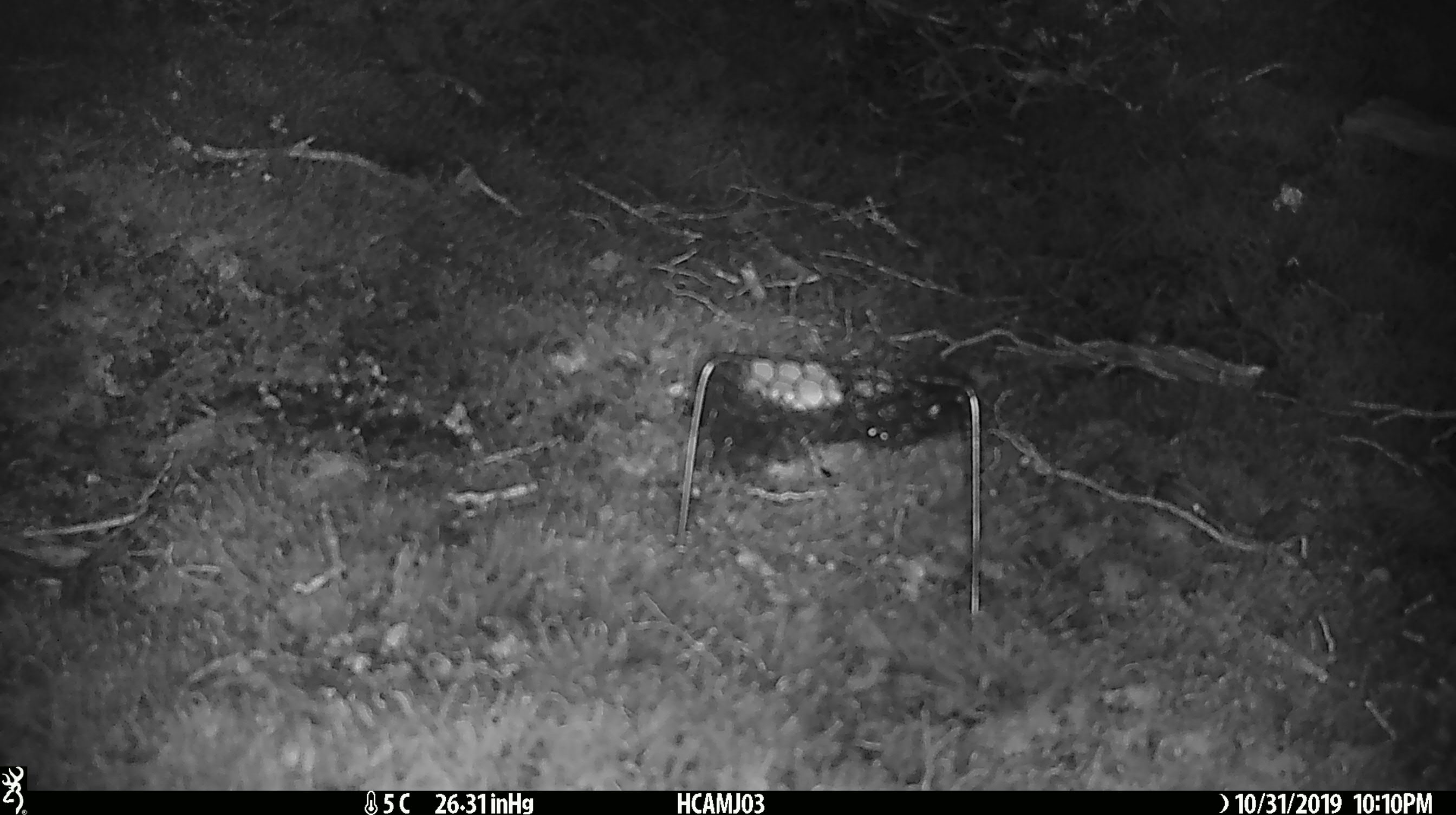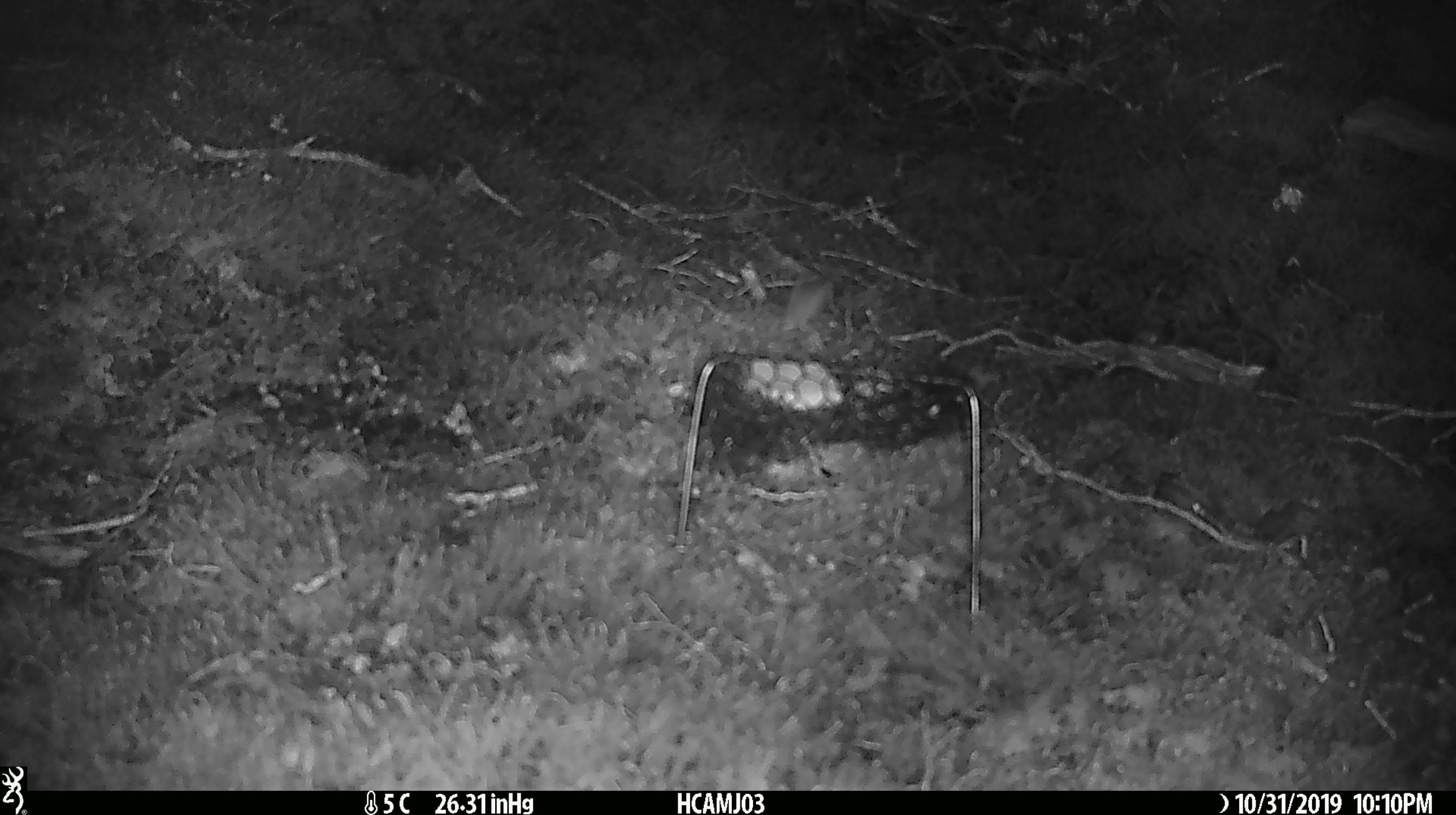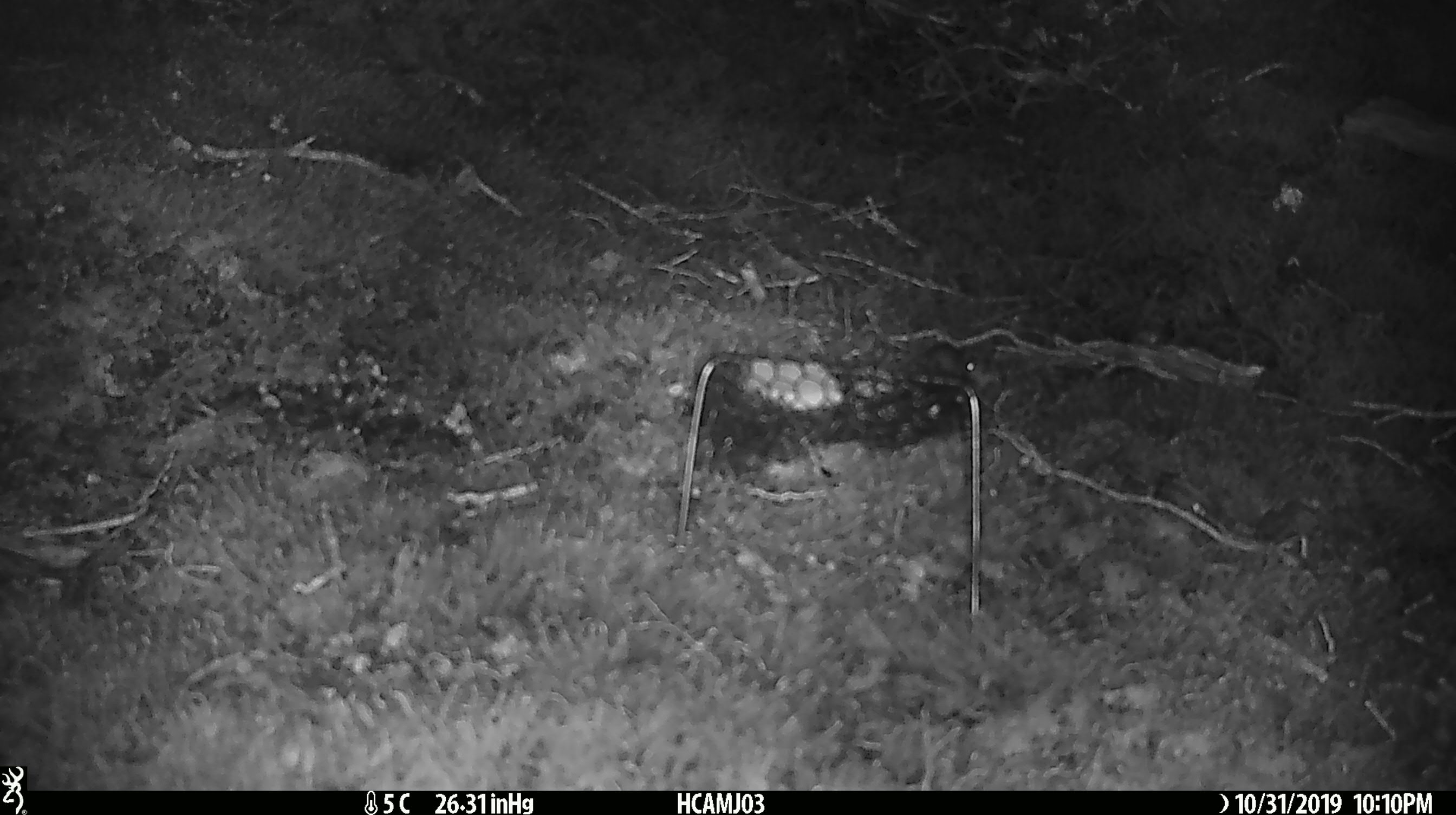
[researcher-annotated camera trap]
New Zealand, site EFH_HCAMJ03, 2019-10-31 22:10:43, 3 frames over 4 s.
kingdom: Animalia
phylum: Chordata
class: Mammalia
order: Rodentia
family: Muridae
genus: Mus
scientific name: Mus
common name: mouse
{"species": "mouse (Mus)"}